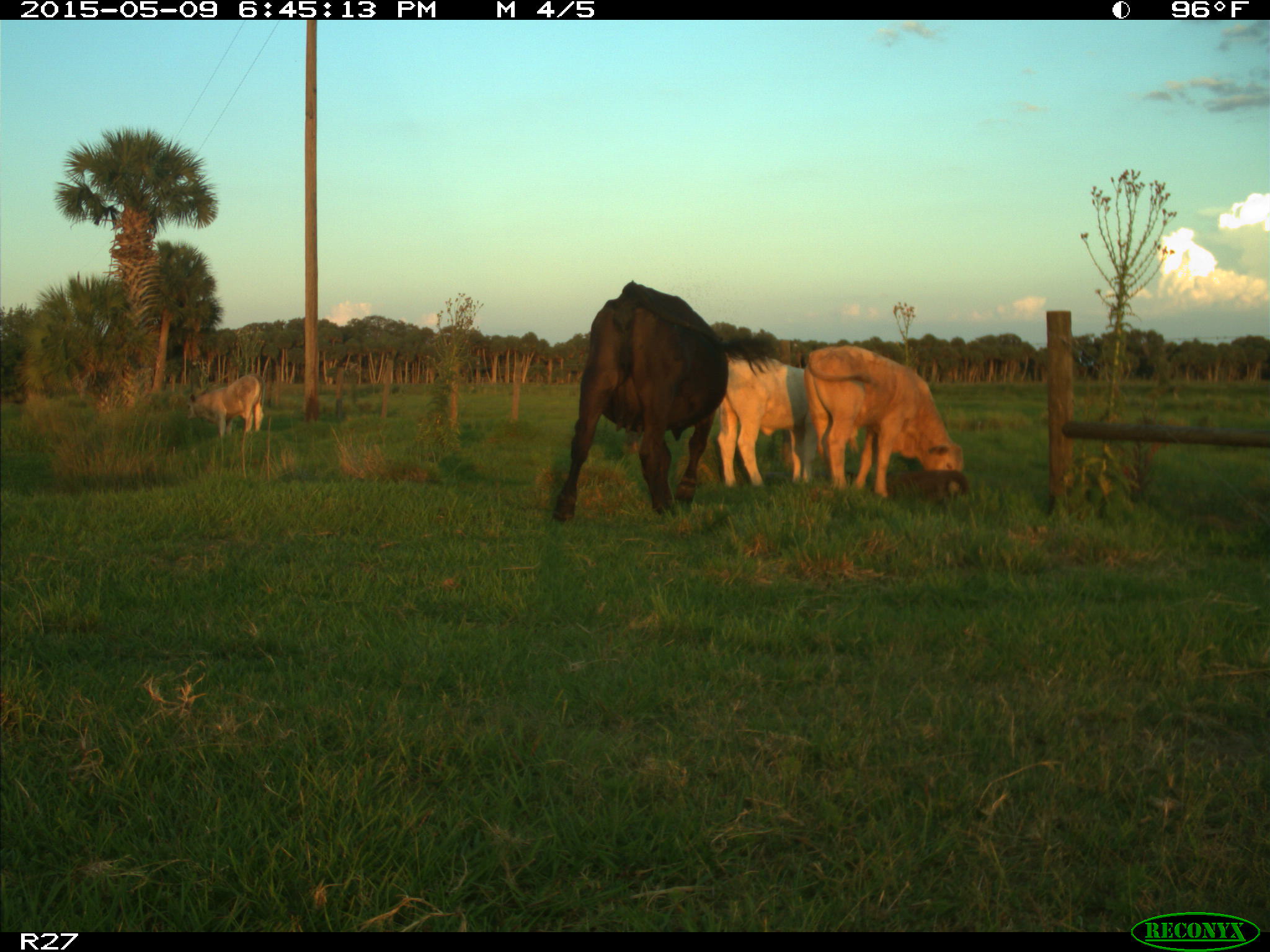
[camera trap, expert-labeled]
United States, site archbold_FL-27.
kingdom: Animalia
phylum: Chordata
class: Mammalia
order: Artiodactyla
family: Bovidae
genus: Bos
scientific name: Bos taurus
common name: domestic cow